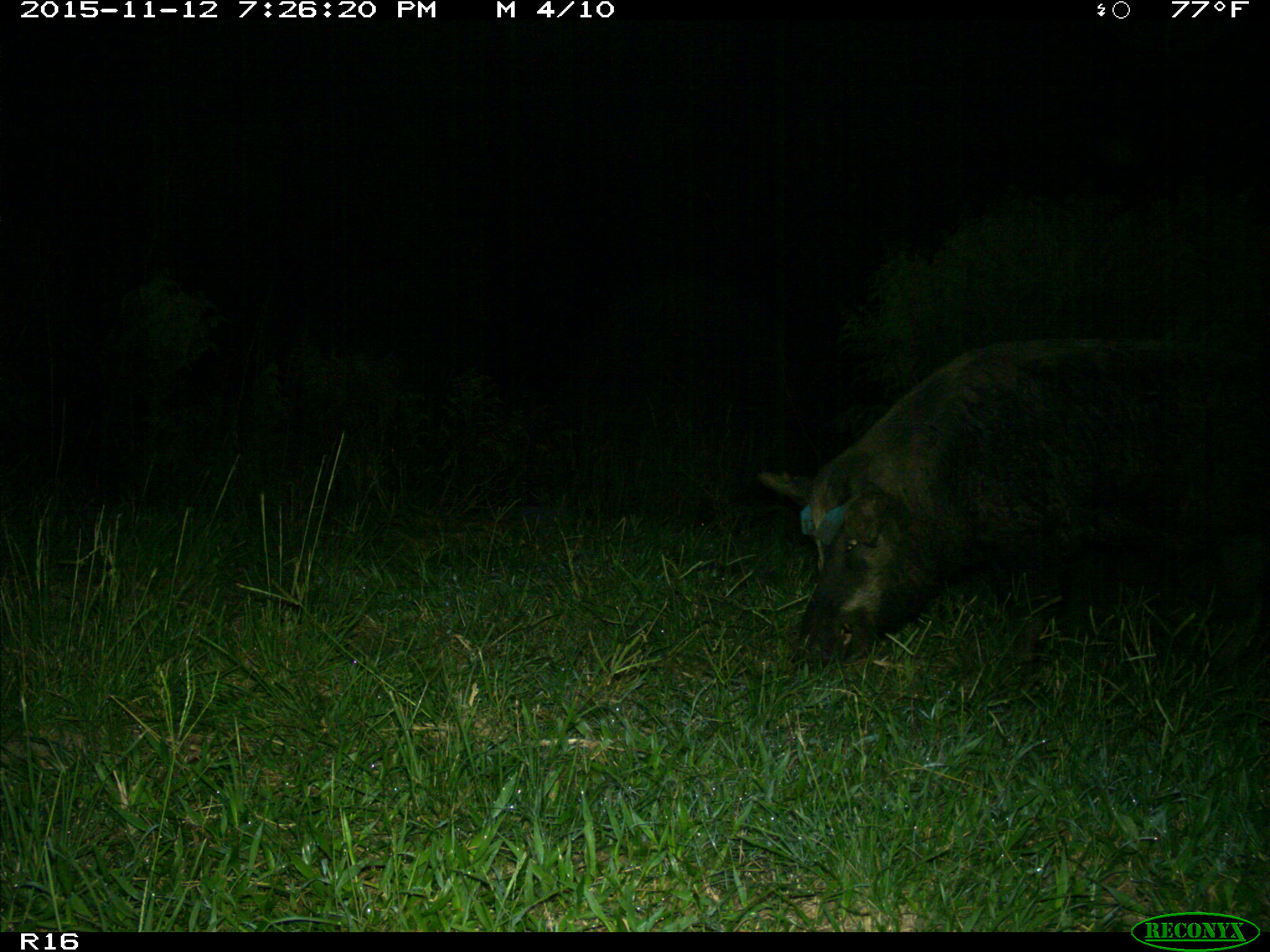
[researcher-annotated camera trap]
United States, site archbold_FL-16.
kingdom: Animalia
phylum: Chordata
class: Mammalia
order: Artiodactyla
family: Suidae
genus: Sus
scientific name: Sus scrofa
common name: wild boar